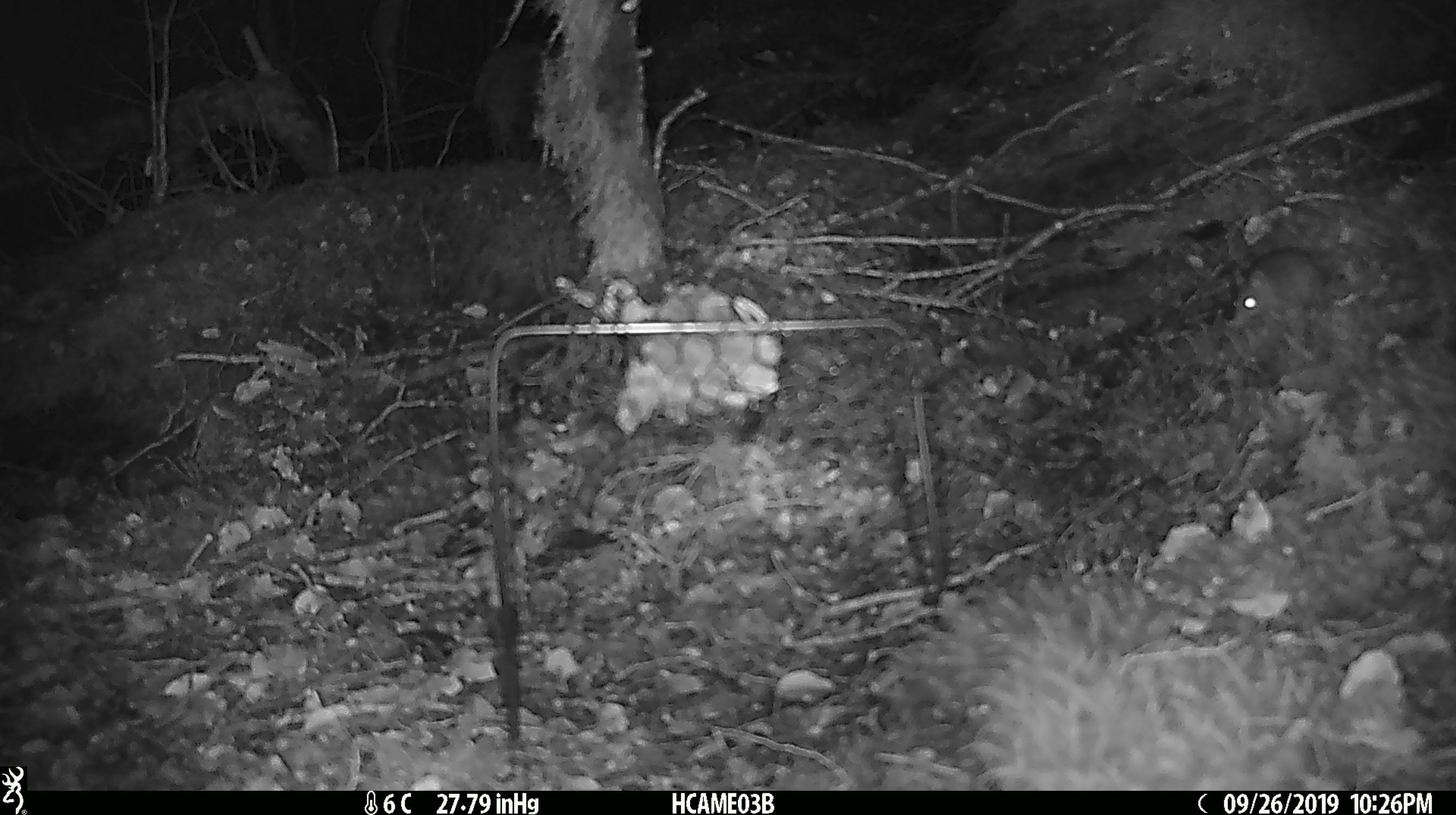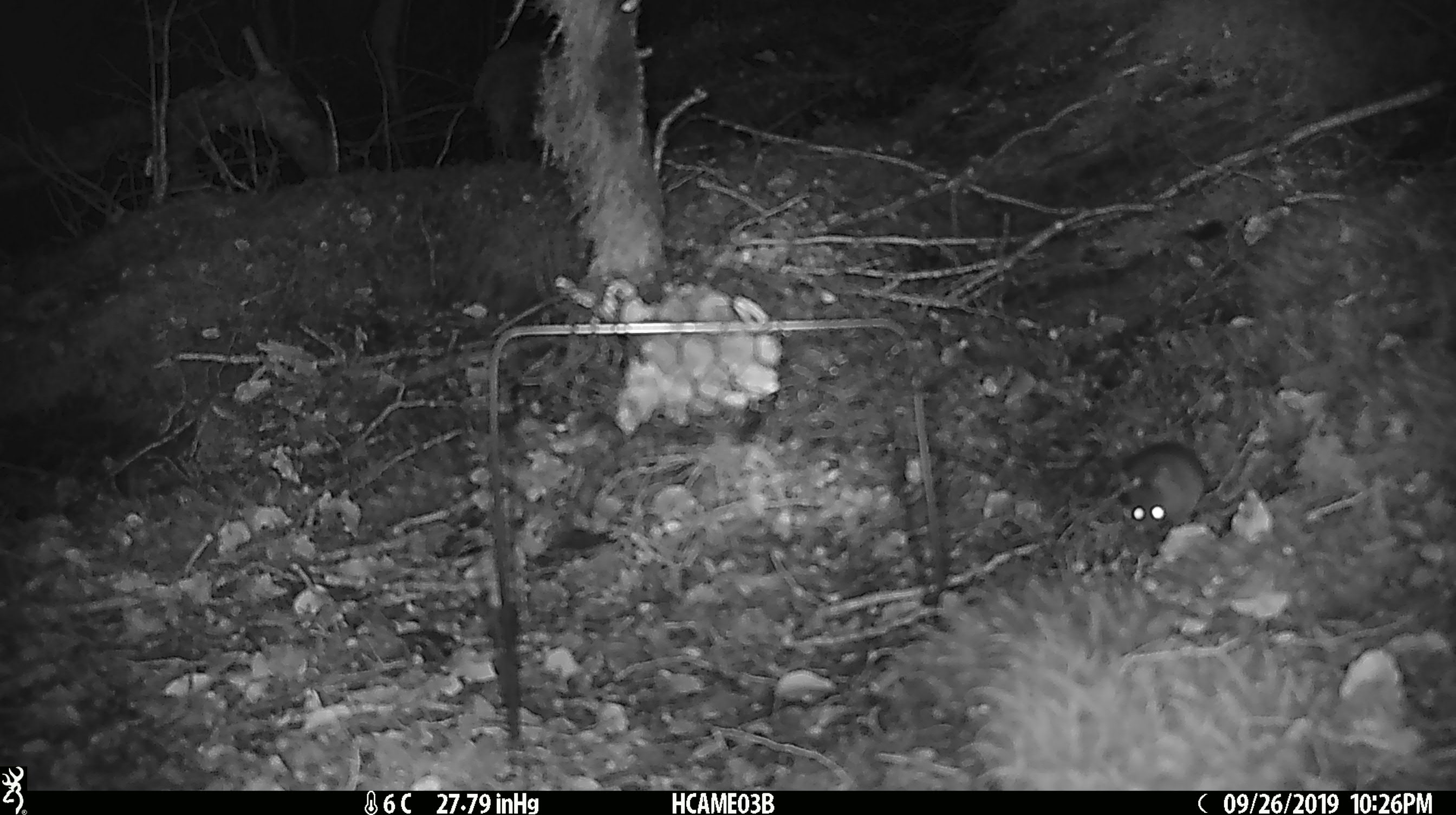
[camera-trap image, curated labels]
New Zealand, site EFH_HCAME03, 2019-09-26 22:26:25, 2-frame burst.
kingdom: Animalia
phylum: Chordata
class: Mammalia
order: Rodentia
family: Muridae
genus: Mus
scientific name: Mus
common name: mouse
Mouse (Mus).